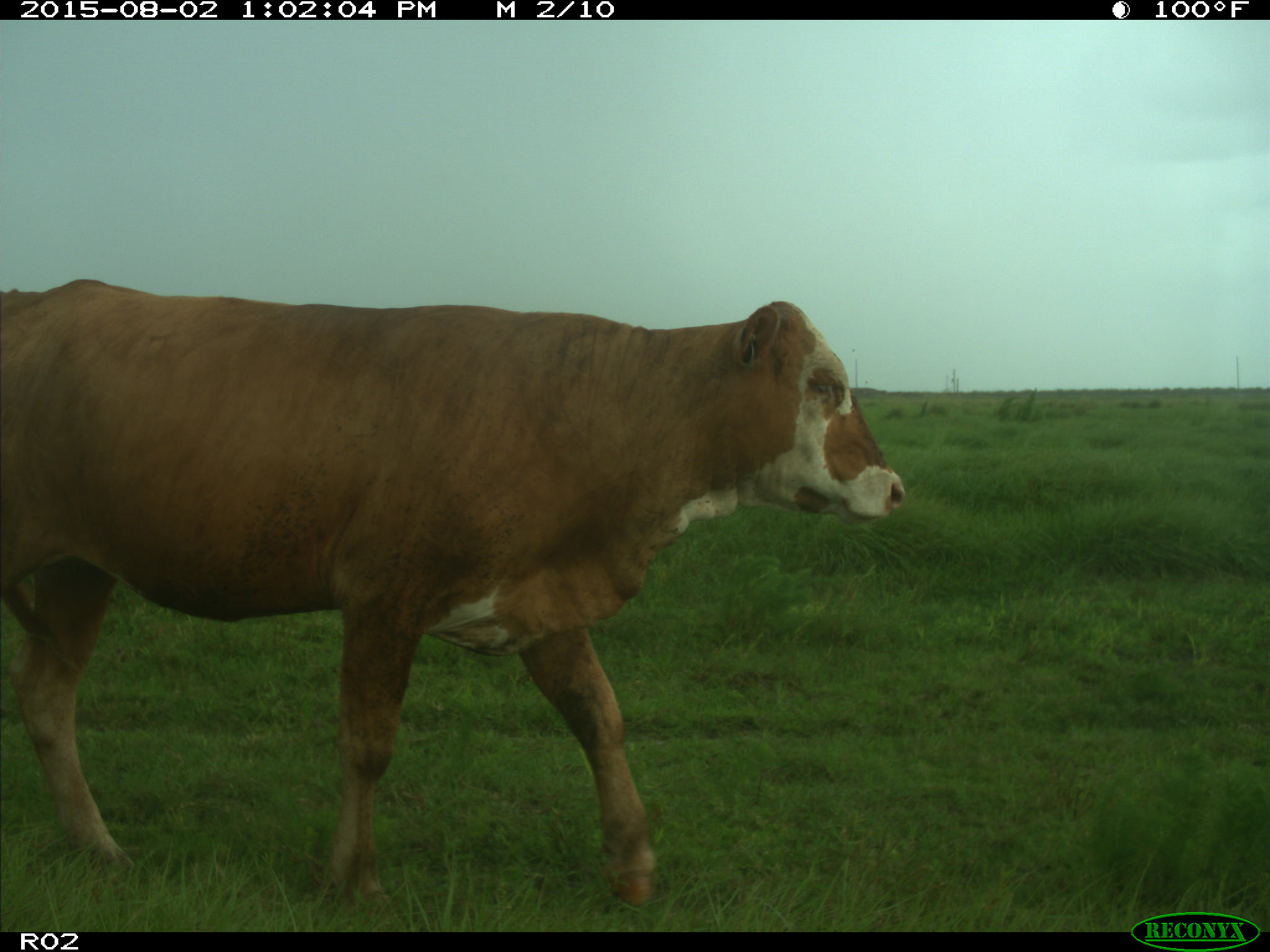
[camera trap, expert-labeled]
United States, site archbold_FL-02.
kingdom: Animalia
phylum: Chordata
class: Mammalia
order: Artiodactyla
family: Bovidae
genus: Bos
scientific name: Bos taurus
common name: domestic cow